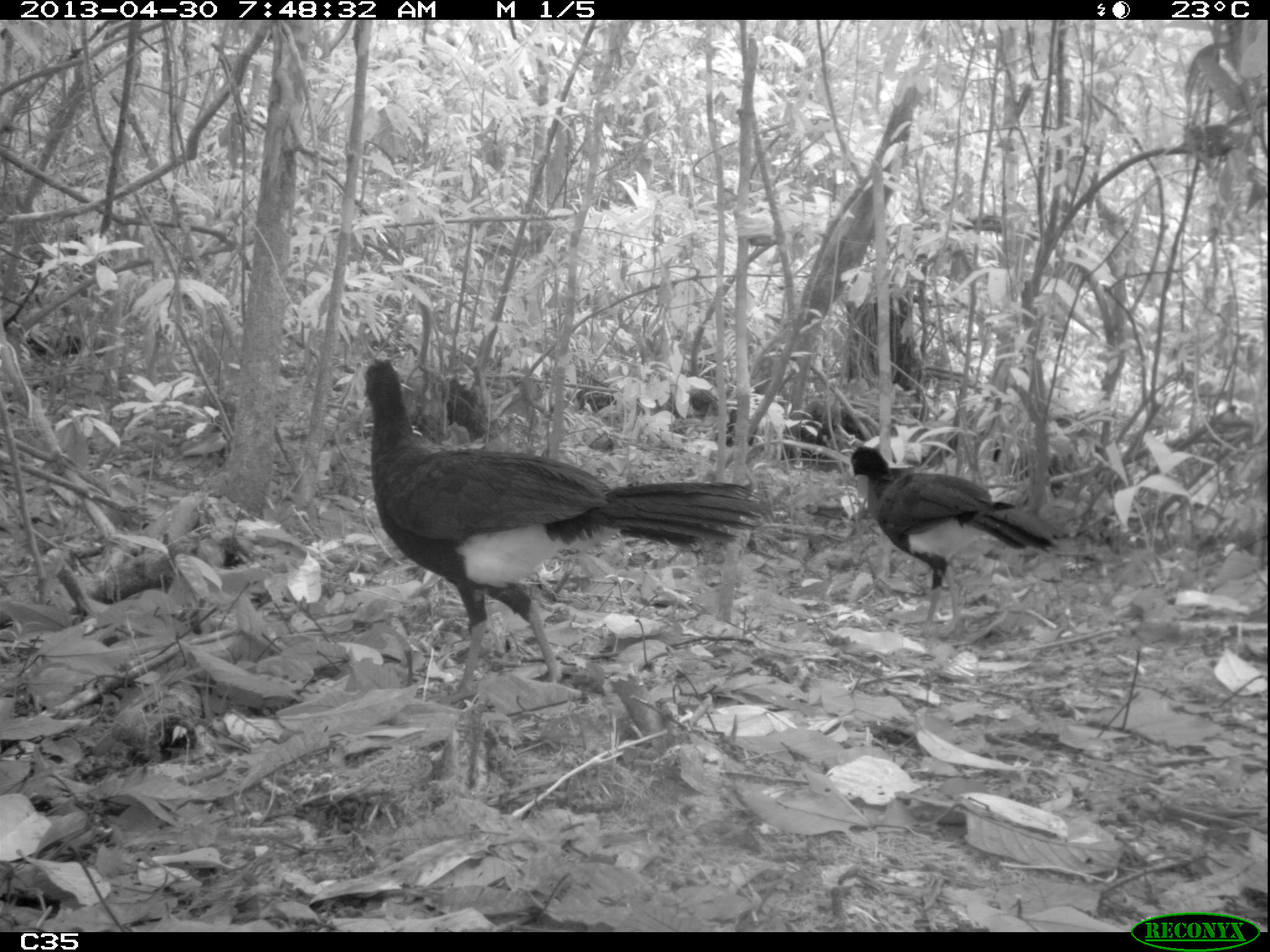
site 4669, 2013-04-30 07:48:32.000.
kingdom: Animalia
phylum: Chordata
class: Aves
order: Galliformes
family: Cracidae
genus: Crax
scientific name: Crax alector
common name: black curassow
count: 2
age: adult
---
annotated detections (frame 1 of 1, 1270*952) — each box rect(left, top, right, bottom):
crax alector: rect(361, 356, 766, 704); rect(847, 445, 1062, 637)